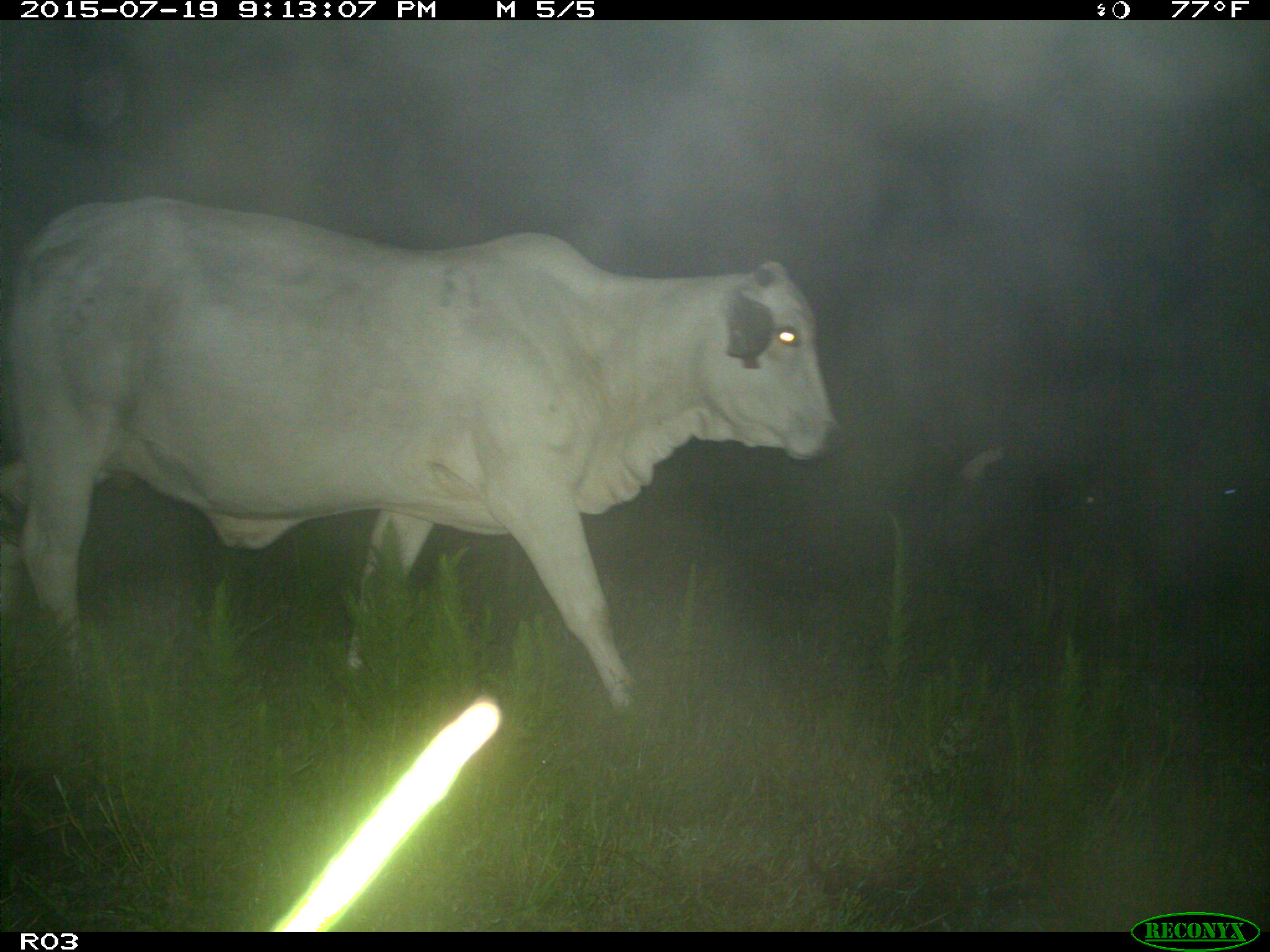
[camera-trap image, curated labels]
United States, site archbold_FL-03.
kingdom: Animalia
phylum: Chordata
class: Mammalia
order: Artiodactyla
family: Bovidae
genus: Bos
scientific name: Bos taurus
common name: domestic cow